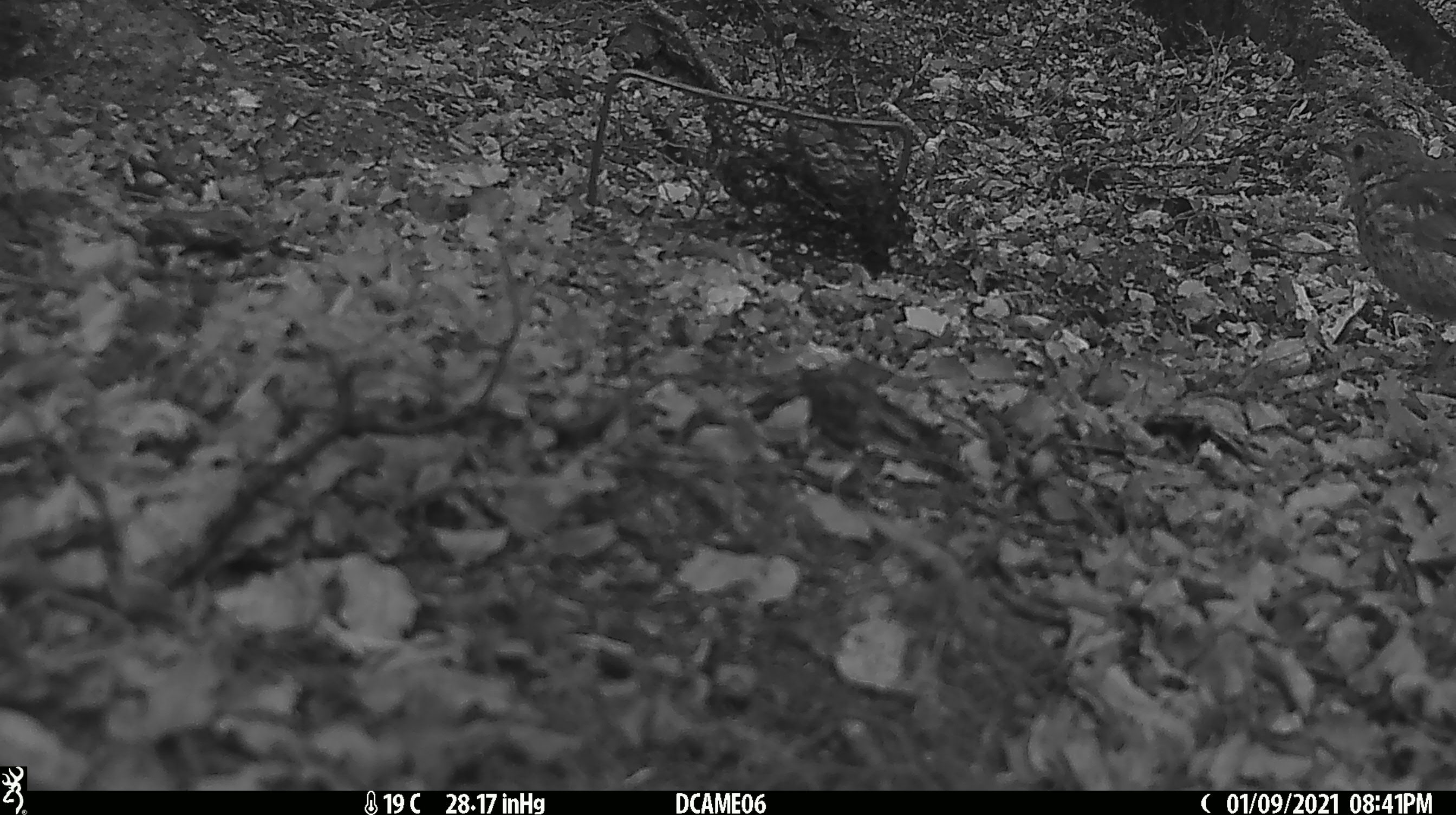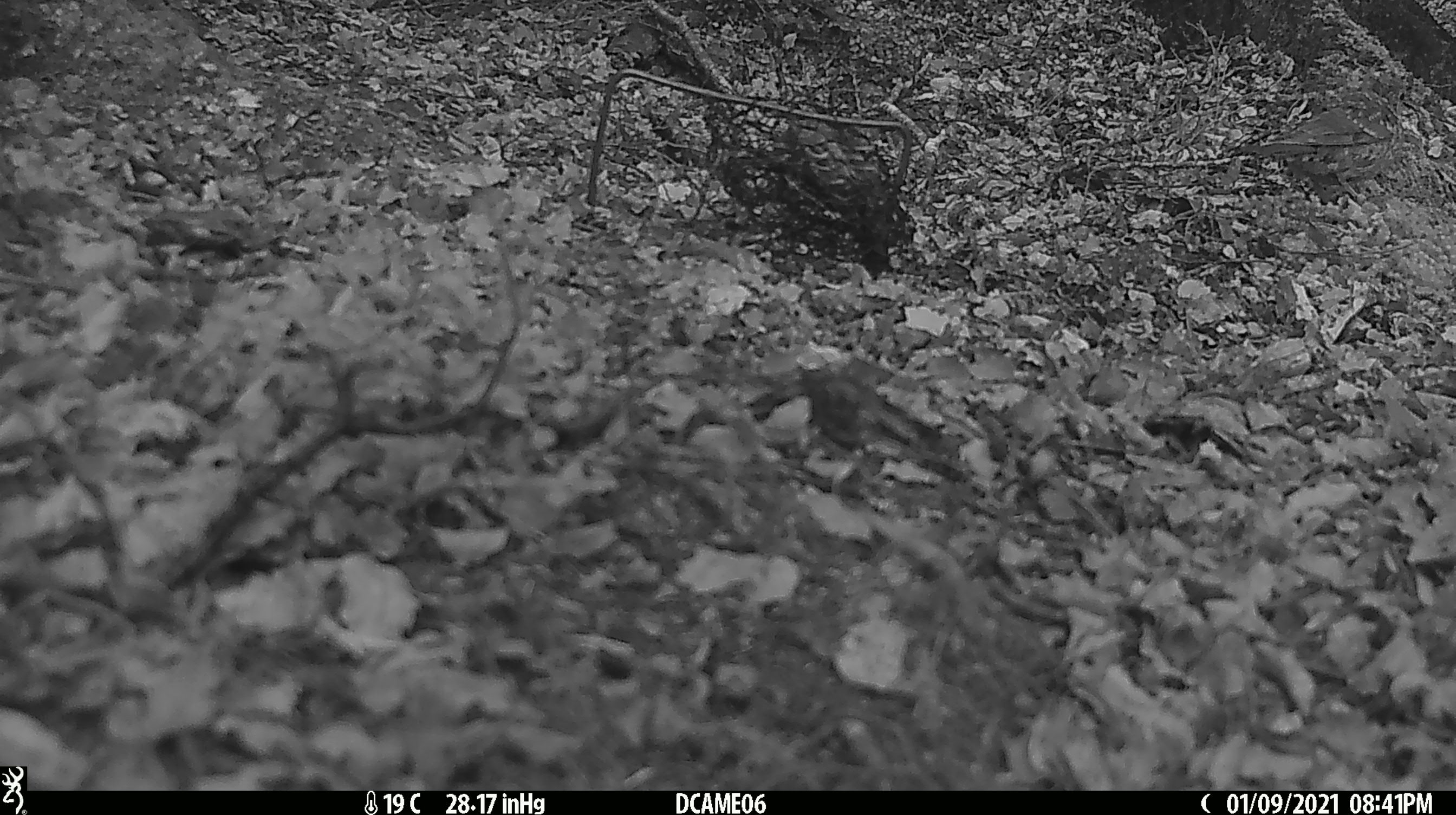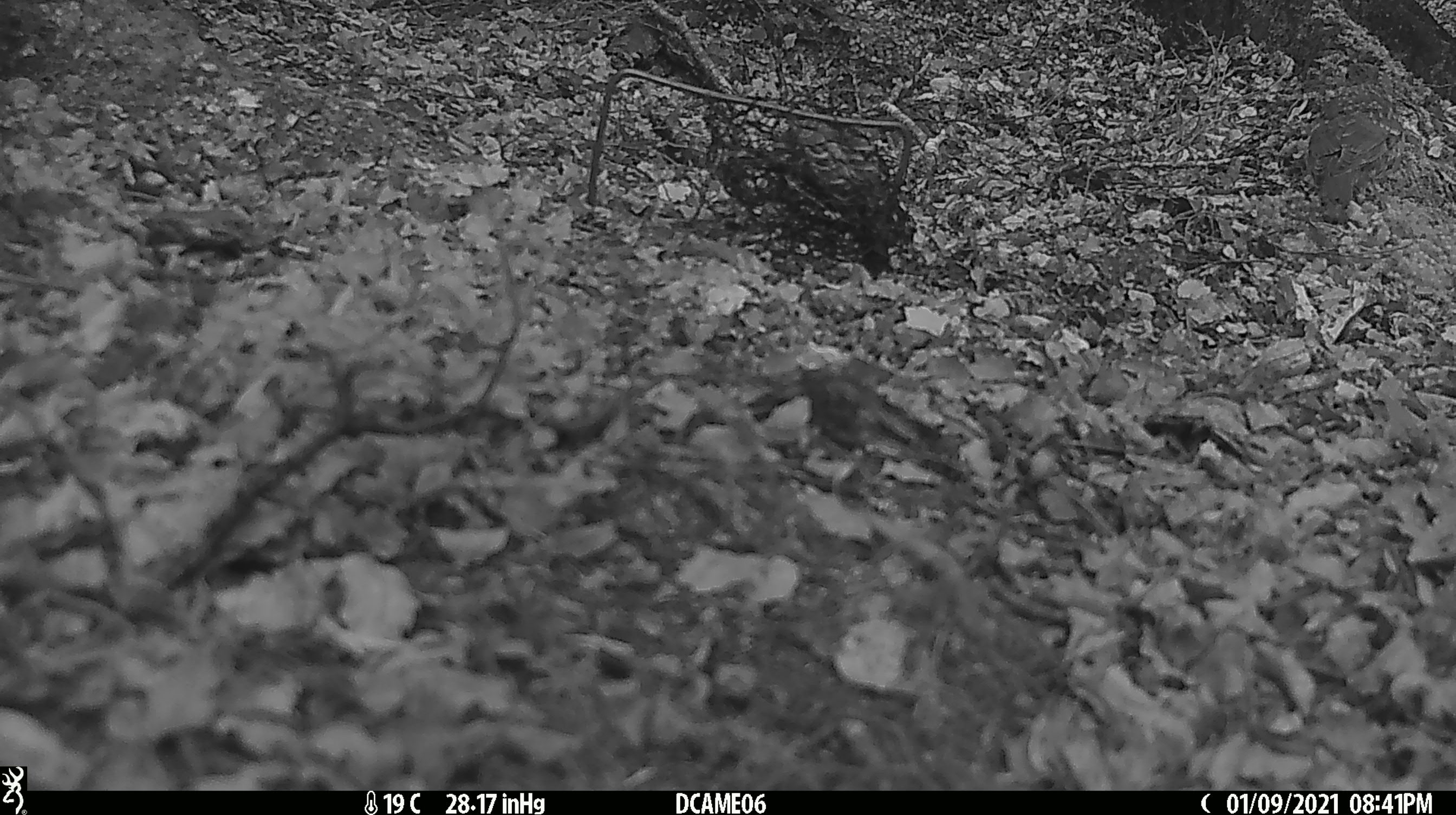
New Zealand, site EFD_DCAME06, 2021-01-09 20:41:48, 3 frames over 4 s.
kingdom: Animalia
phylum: Chordata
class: Aves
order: Passeriformes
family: Turdidae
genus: Turdus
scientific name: Turdus philomelos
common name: song thrush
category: thrush